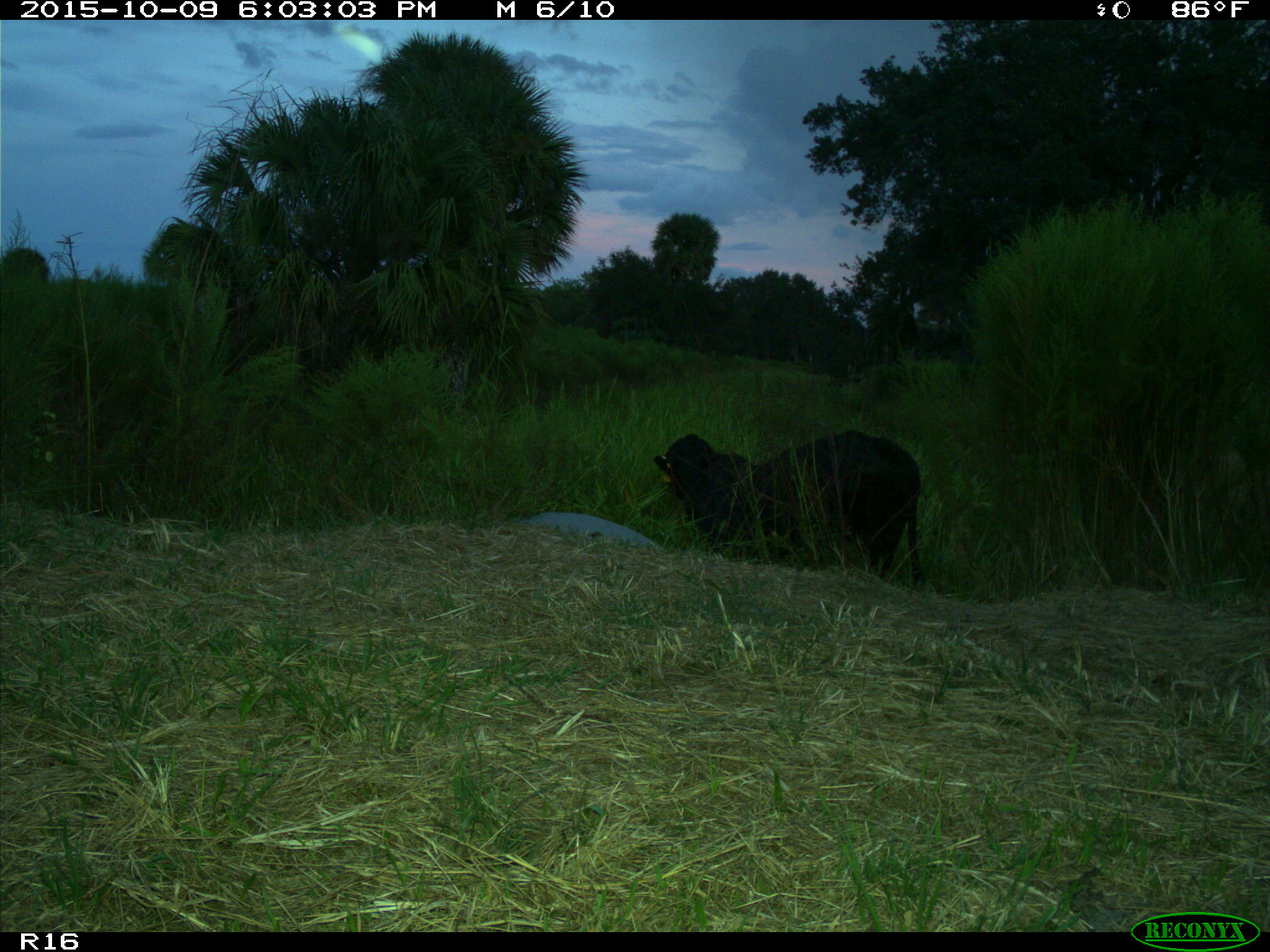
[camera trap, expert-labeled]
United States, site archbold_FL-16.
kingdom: Animalia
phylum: Chordata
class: Mammalia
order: Artiodactyla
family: Bovidae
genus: Bos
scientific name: Bos taurus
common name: domestic cow